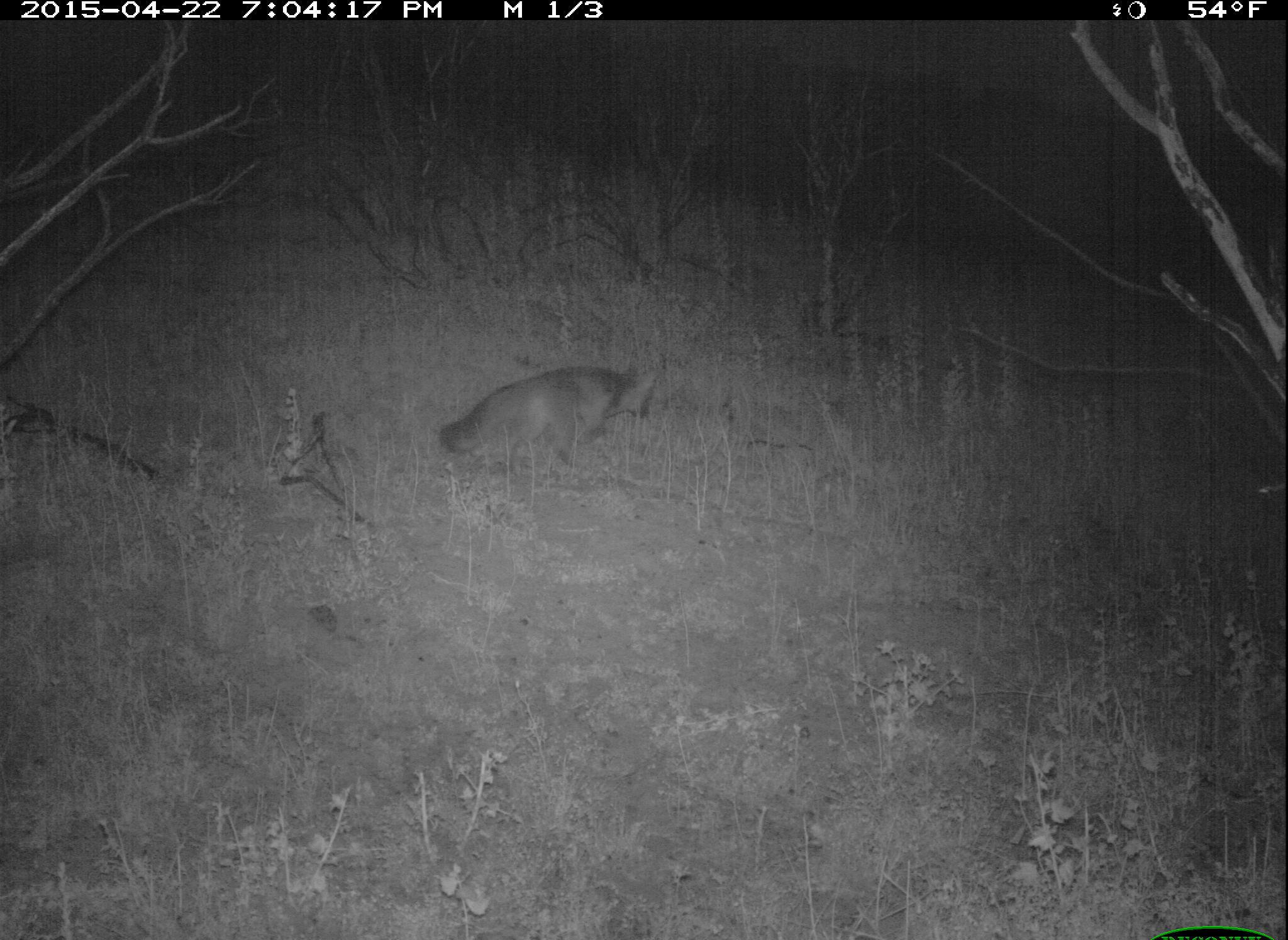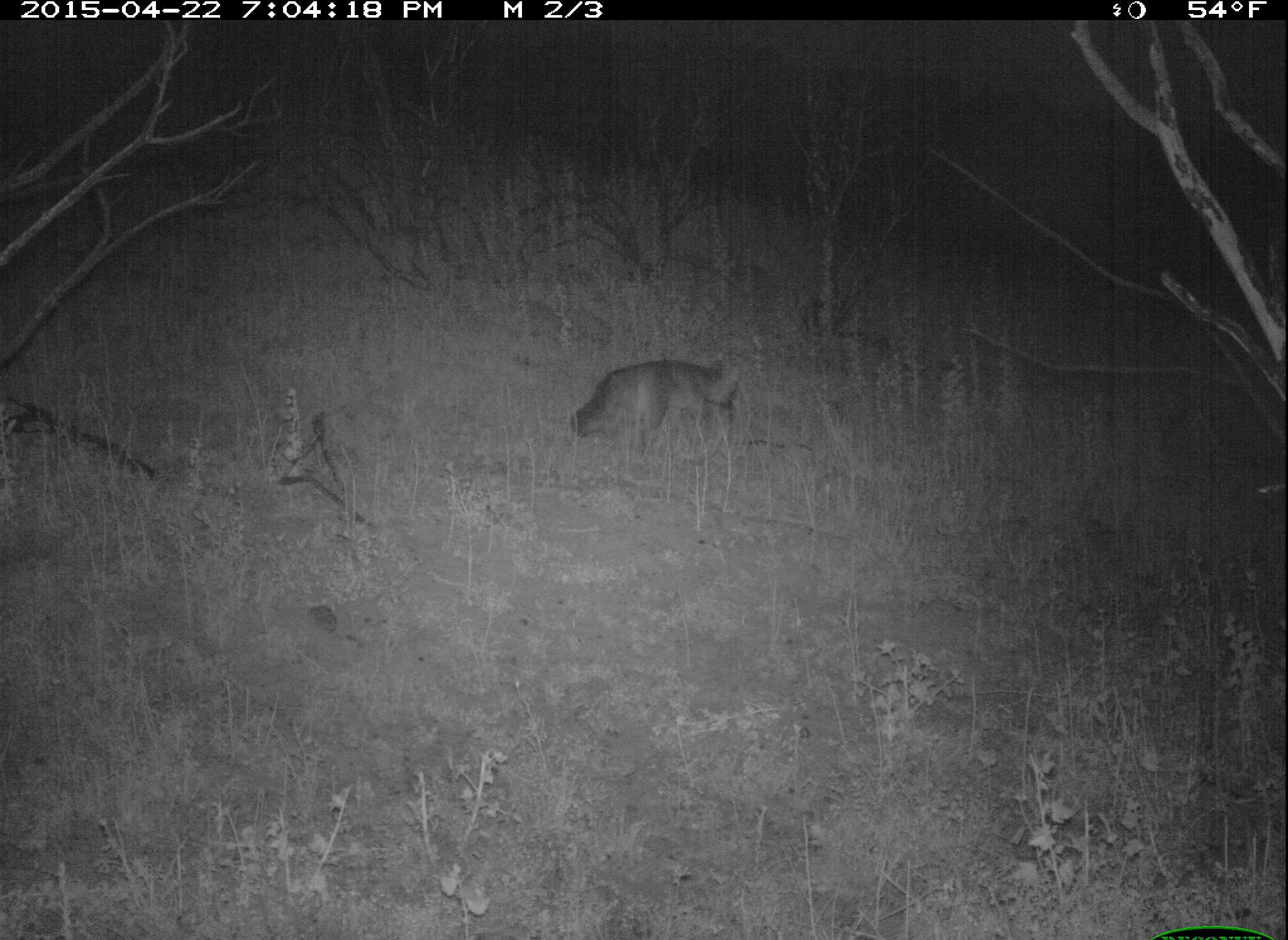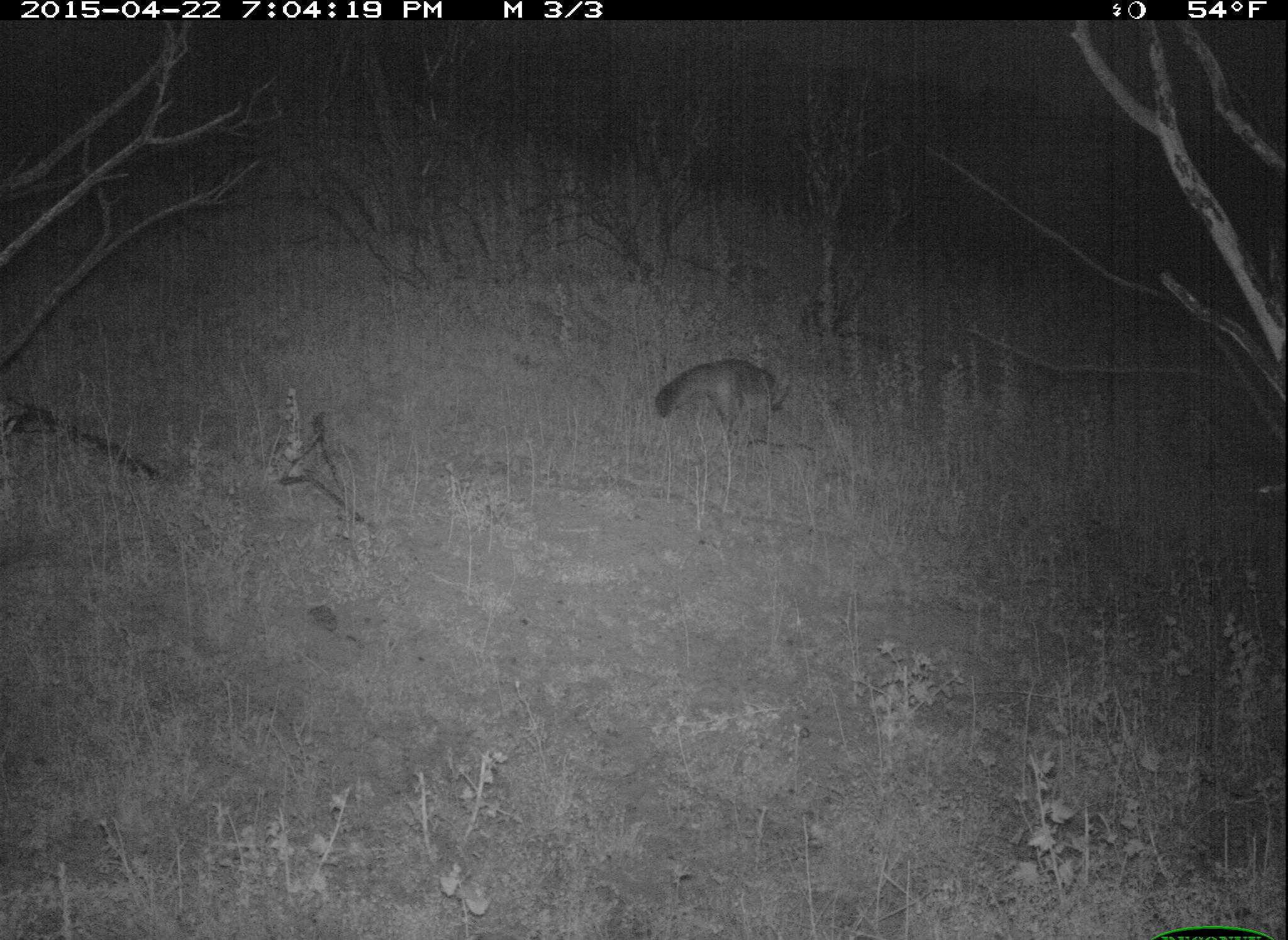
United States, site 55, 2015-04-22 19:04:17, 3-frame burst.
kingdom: Animalia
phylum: Chordata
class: Mammalia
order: Carnivora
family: Canidae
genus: Urocyon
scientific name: Urocyon cinereoargenteus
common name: gray fox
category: fox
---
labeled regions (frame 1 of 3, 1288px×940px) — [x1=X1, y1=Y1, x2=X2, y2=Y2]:
fox: [x1=437, y1=361, x2=660, y2=476]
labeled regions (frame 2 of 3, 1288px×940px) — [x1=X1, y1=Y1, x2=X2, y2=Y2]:
fox: [x1=571, y1=360, x2=741, y2=449]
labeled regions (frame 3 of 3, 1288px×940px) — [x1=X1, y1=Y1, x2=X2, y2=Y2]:
fox: [x1=653, y1=359, x2=793, y2=445]